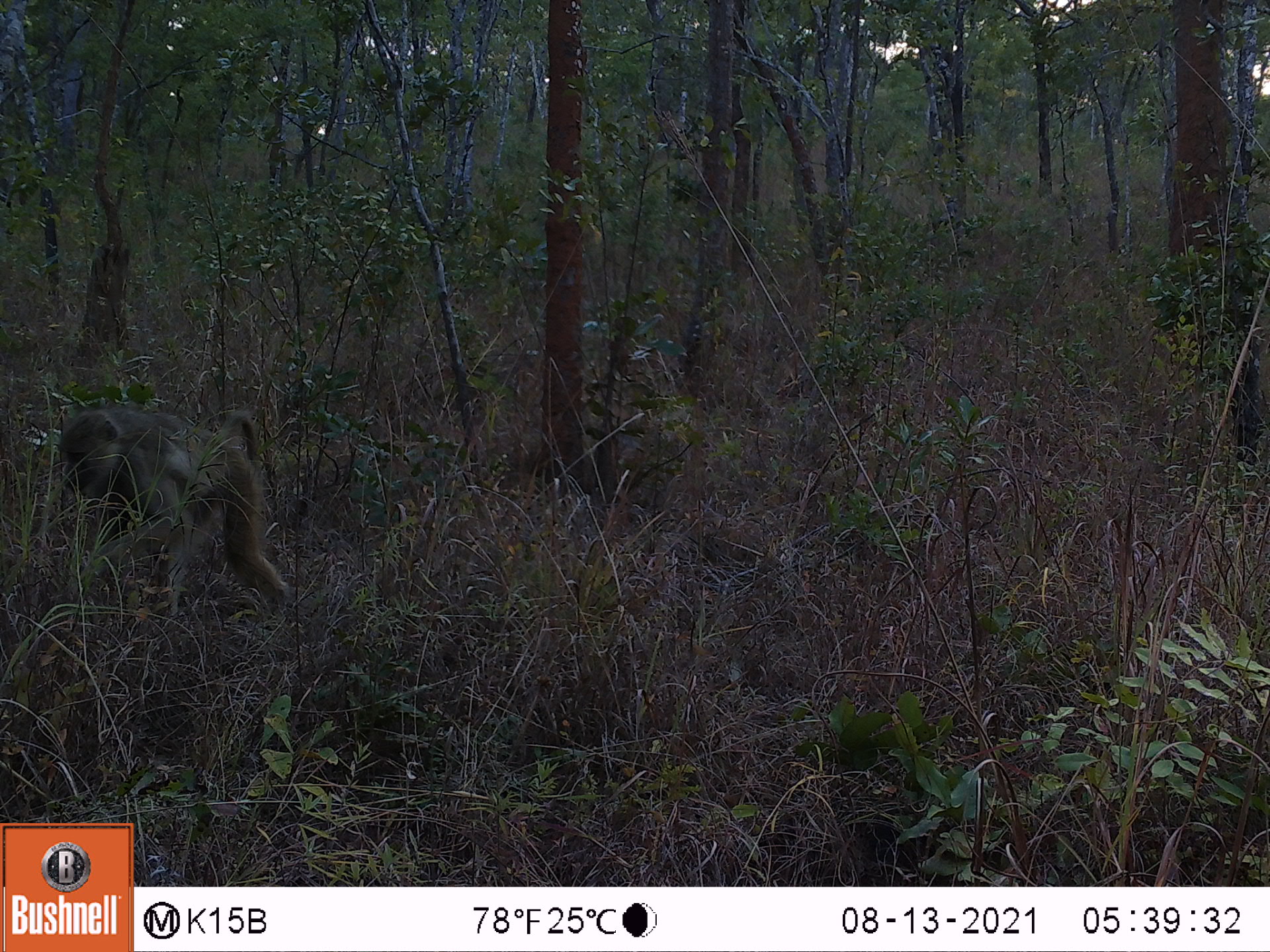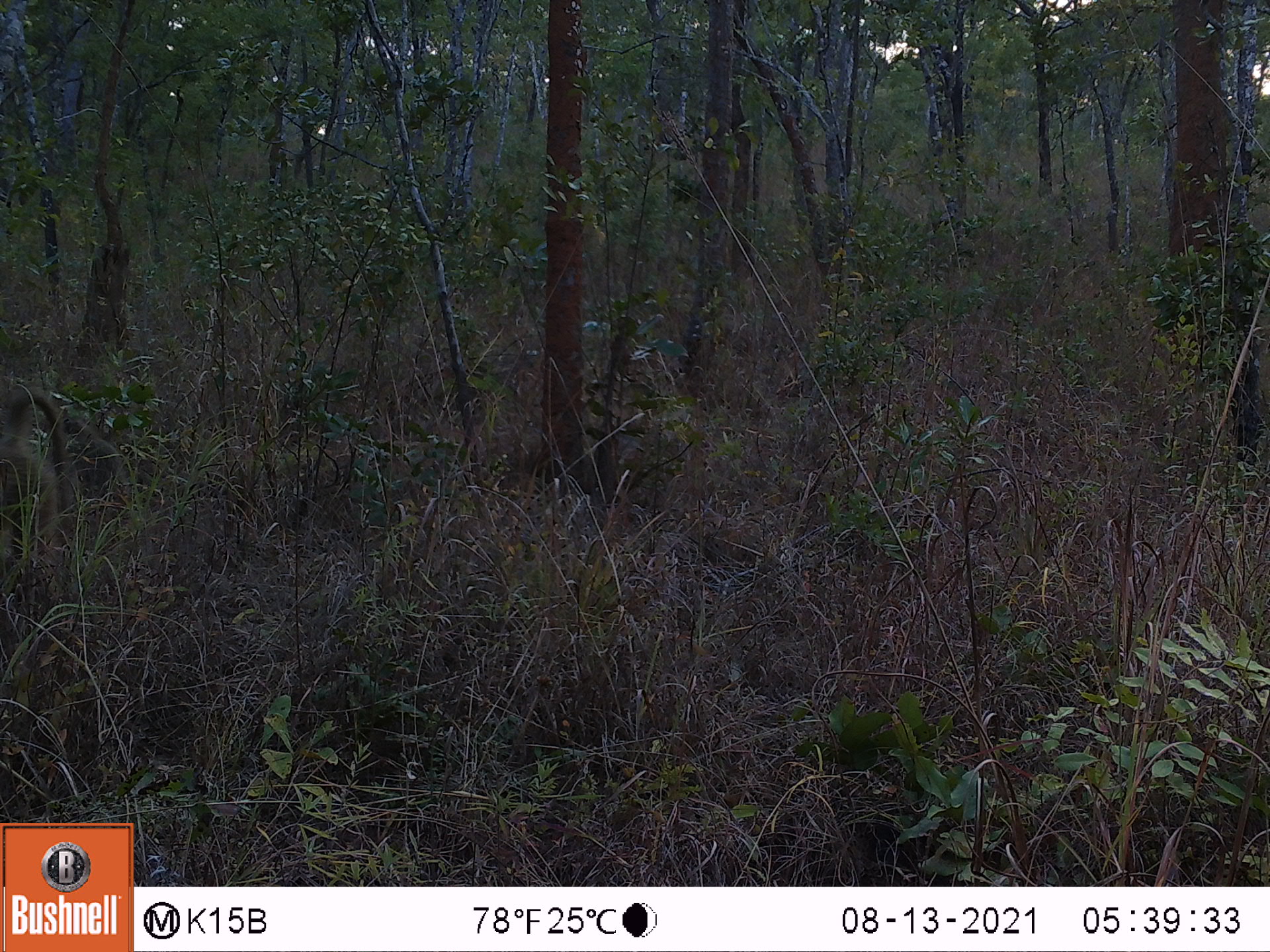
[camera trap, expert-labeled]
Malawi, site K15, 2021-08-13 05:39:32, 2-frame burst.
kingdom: Animalia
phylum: Chordata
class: Mammalia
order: Primates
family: Cercopithecidae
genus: Papio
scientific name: Papio cynocephalus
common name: yellow baboon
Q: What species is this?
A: Yellow baboon (Papio cynocephalus).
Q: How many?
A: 1.